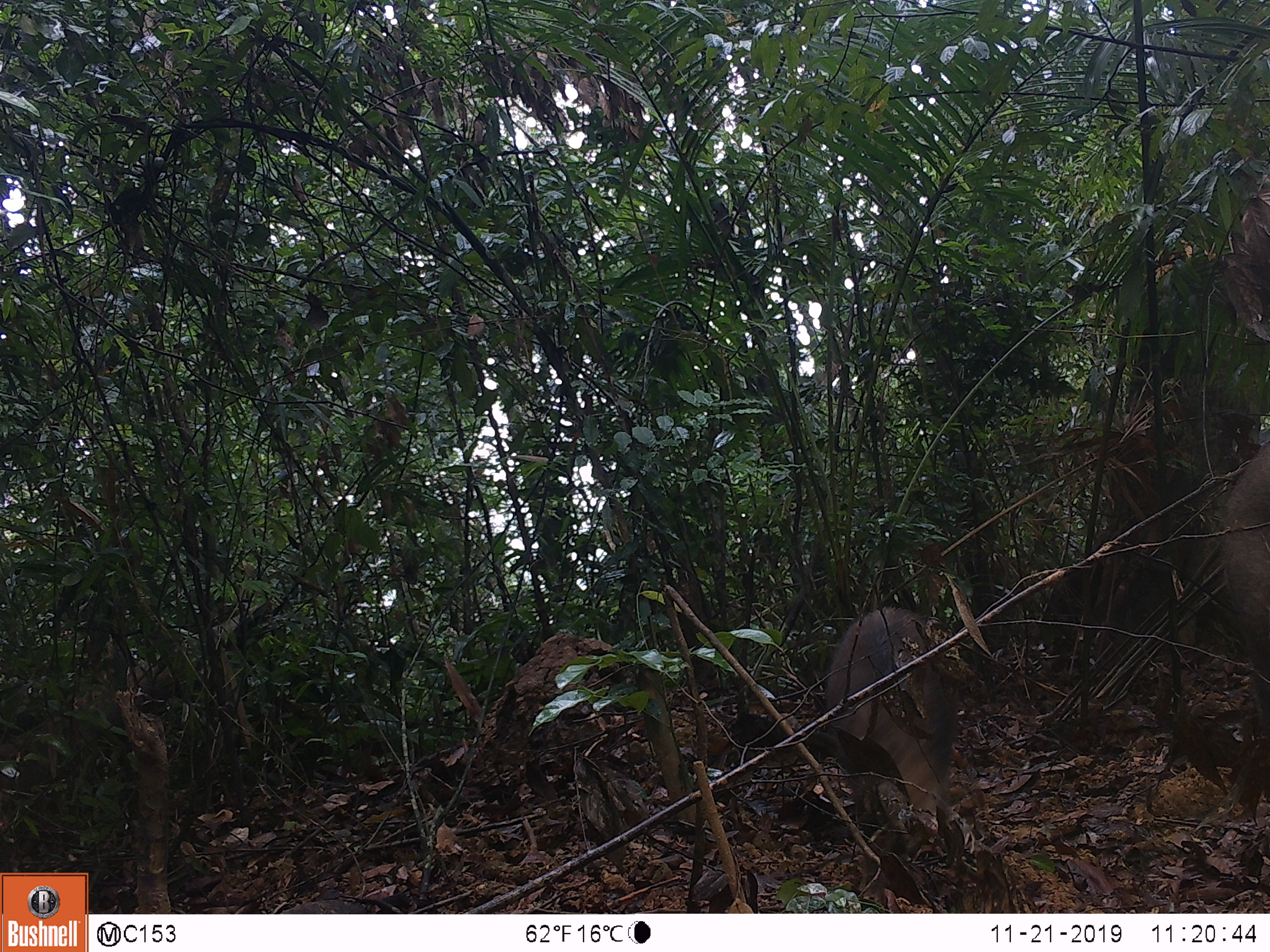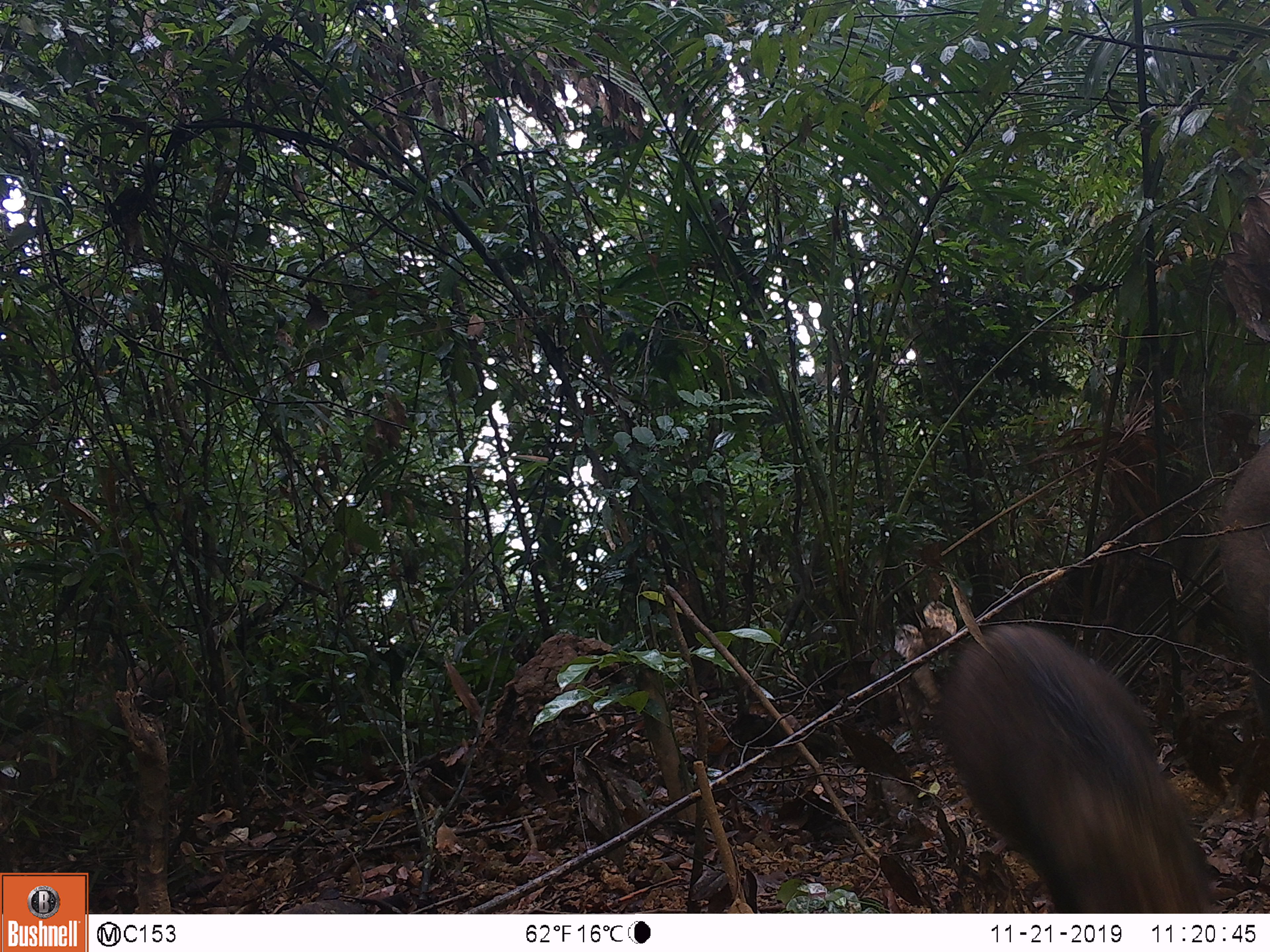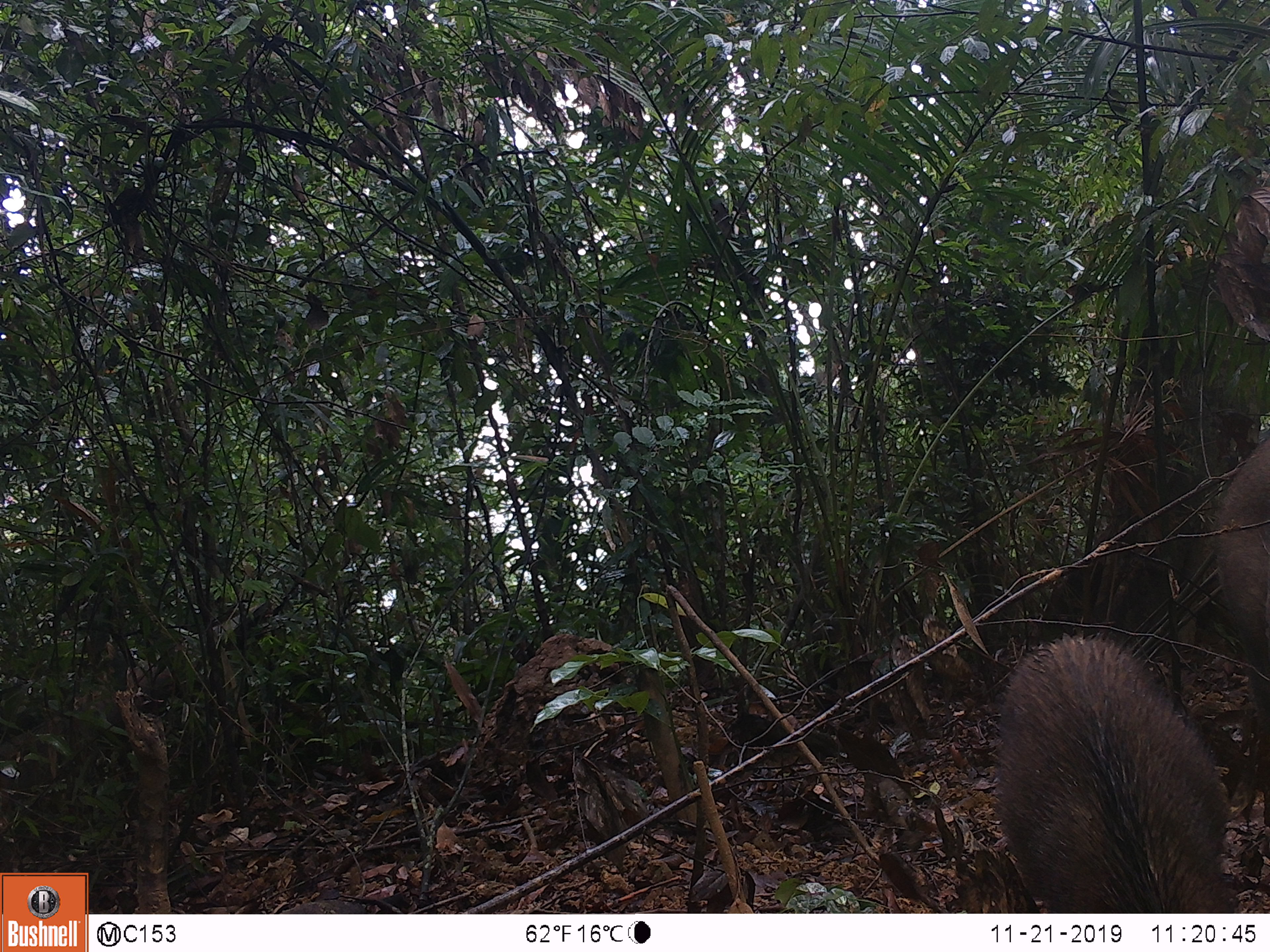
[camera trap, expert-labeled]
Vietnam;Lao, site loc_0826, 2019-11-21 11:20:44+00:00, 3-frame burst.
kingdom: Animalia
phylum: Chordata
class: Mammalia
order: Artiodactyla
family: Suidae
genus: Sus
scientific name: Sus scrofa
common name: eurasian wild pig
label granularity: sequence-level